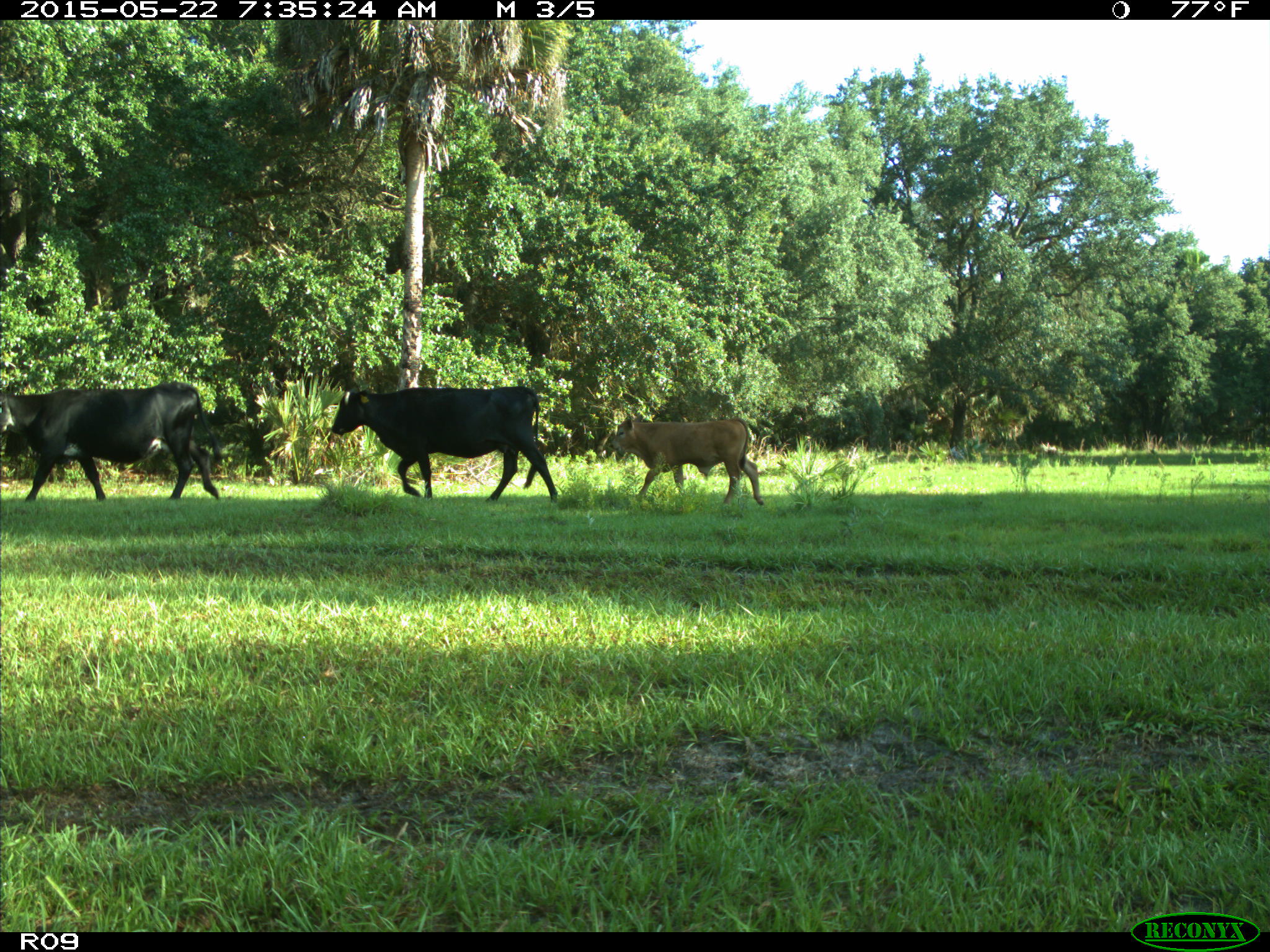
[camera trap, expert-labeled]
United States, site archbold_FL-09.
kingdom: Animalia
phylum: Chordata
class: Mammalia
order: Artiodactyla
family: Bovidae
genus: Bos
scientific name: Bos taurus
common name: domestic cow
Bos taurus (domestic cow).